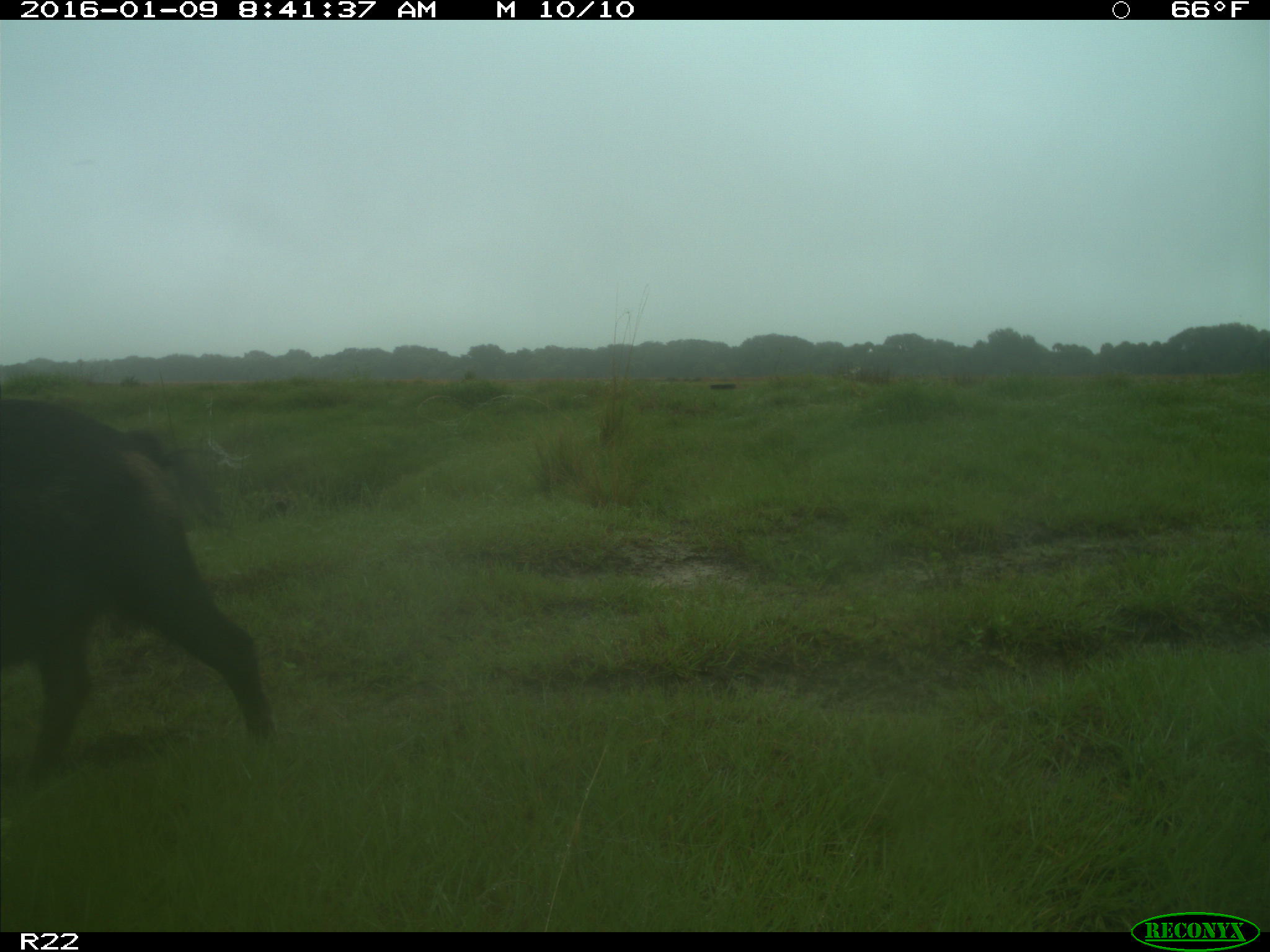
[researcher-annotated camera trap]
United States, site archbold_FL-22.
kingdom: Animalia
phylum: Chordata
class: Mammalia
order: Artiodactyla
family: Suidae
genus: Sus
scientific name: Sus scrofa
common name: wild boar